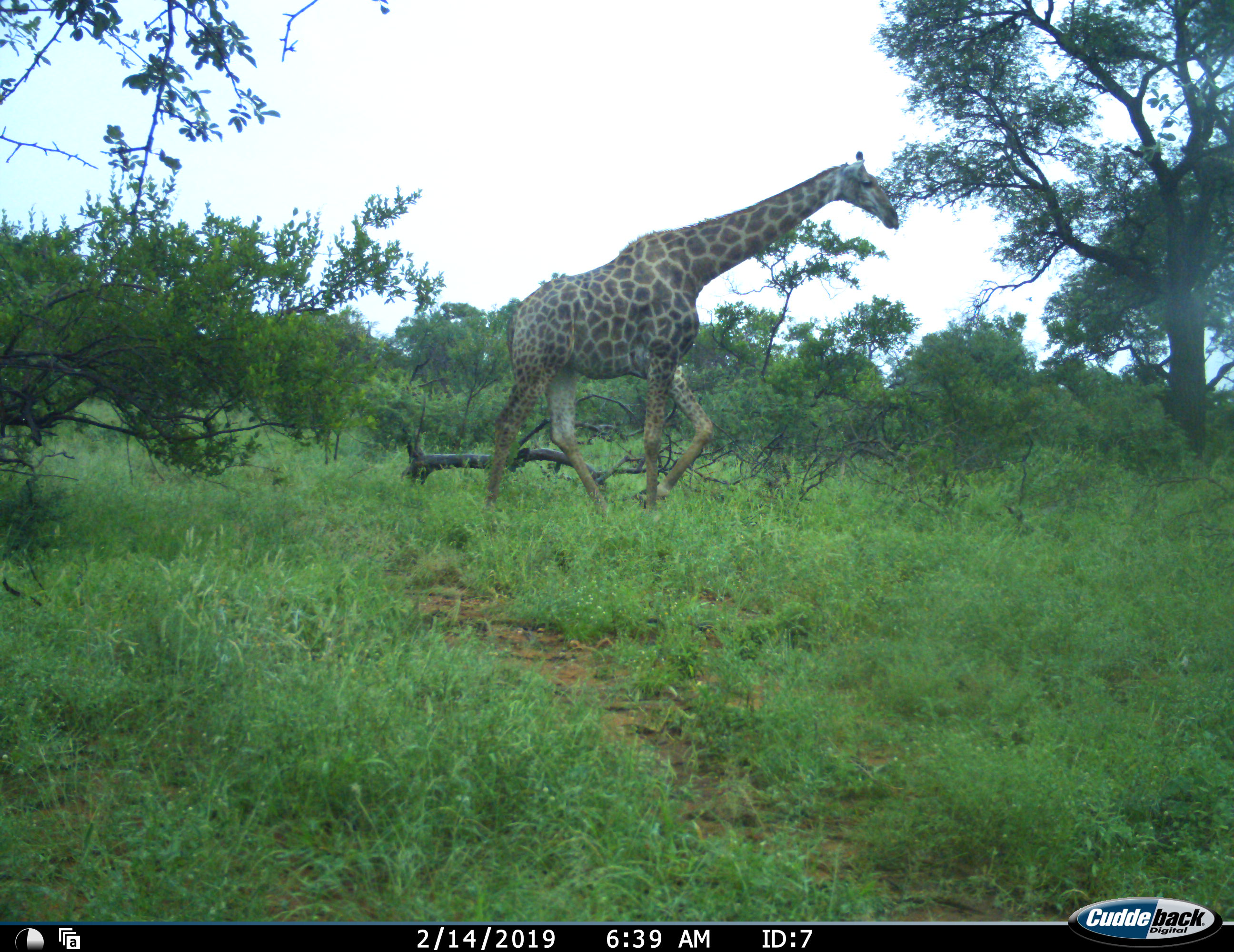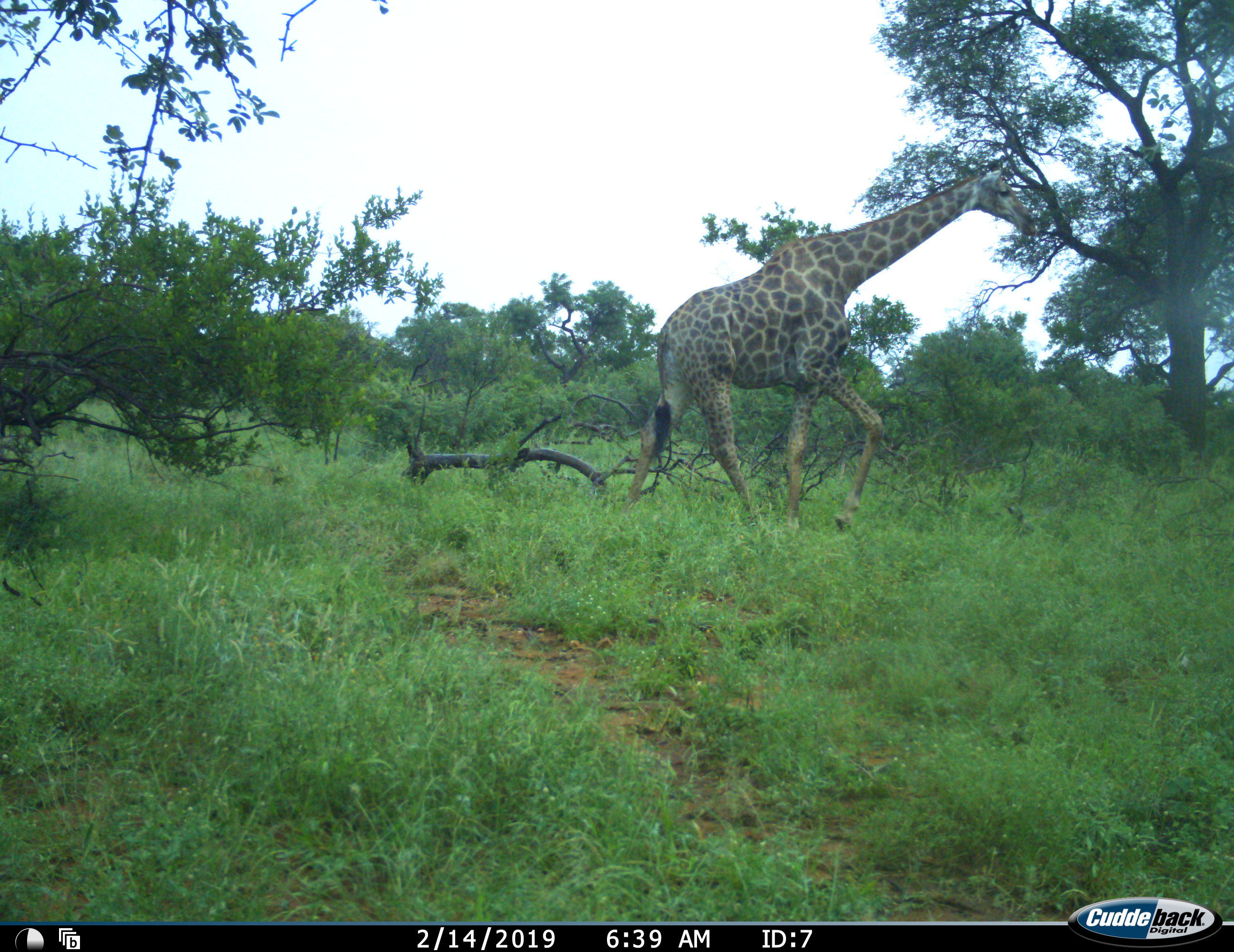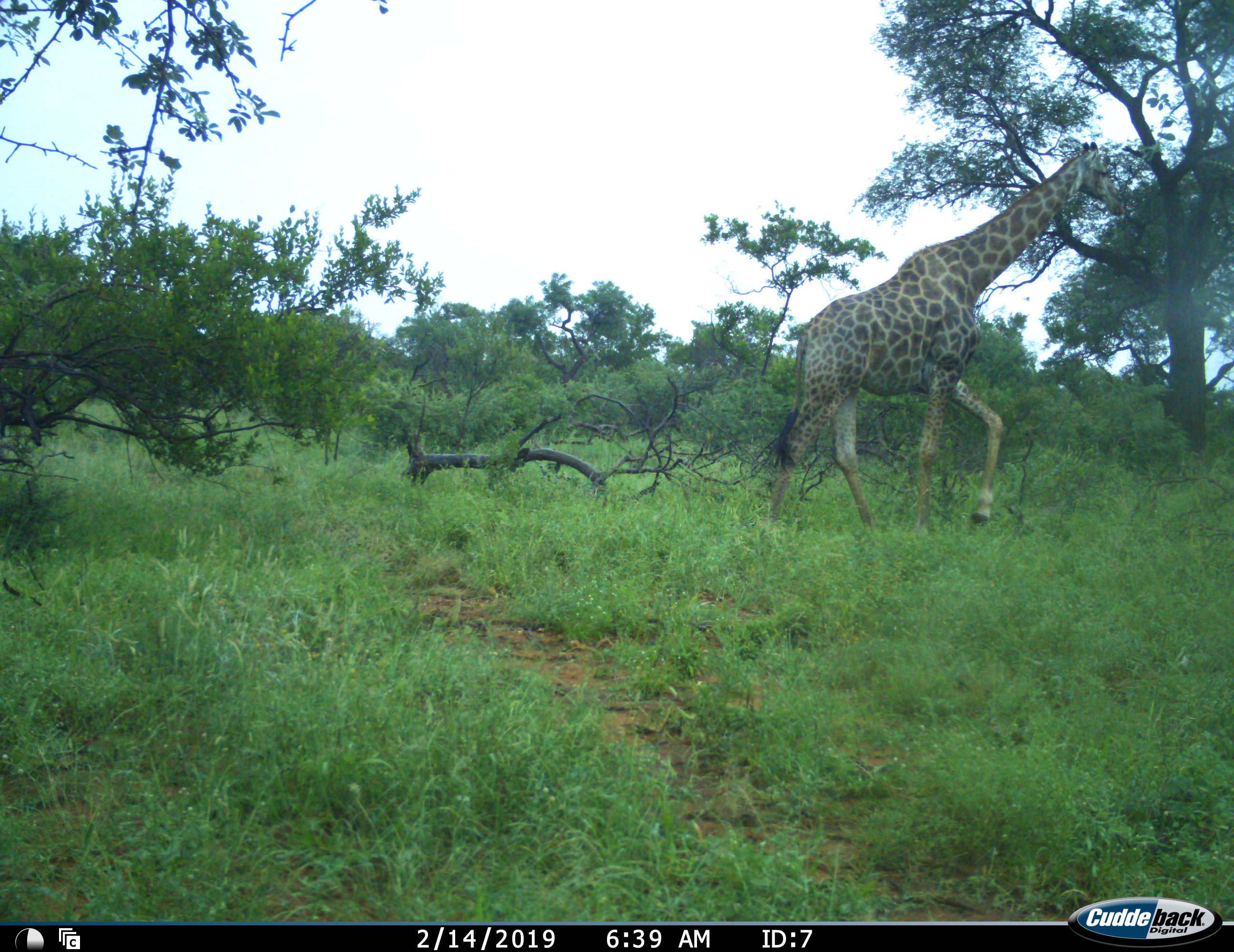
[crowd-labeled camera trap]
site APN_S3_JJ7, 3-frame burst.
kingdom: Animalia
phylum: Chordata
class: Mammalia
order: Artiodactyla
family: Giraffidae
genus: Giraffa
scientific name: Giraffa camelopardalis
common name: giraffe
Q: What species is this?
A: Giraffe (Giraffa camelopardalis).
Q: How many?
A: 1.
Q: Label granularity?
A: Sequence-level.